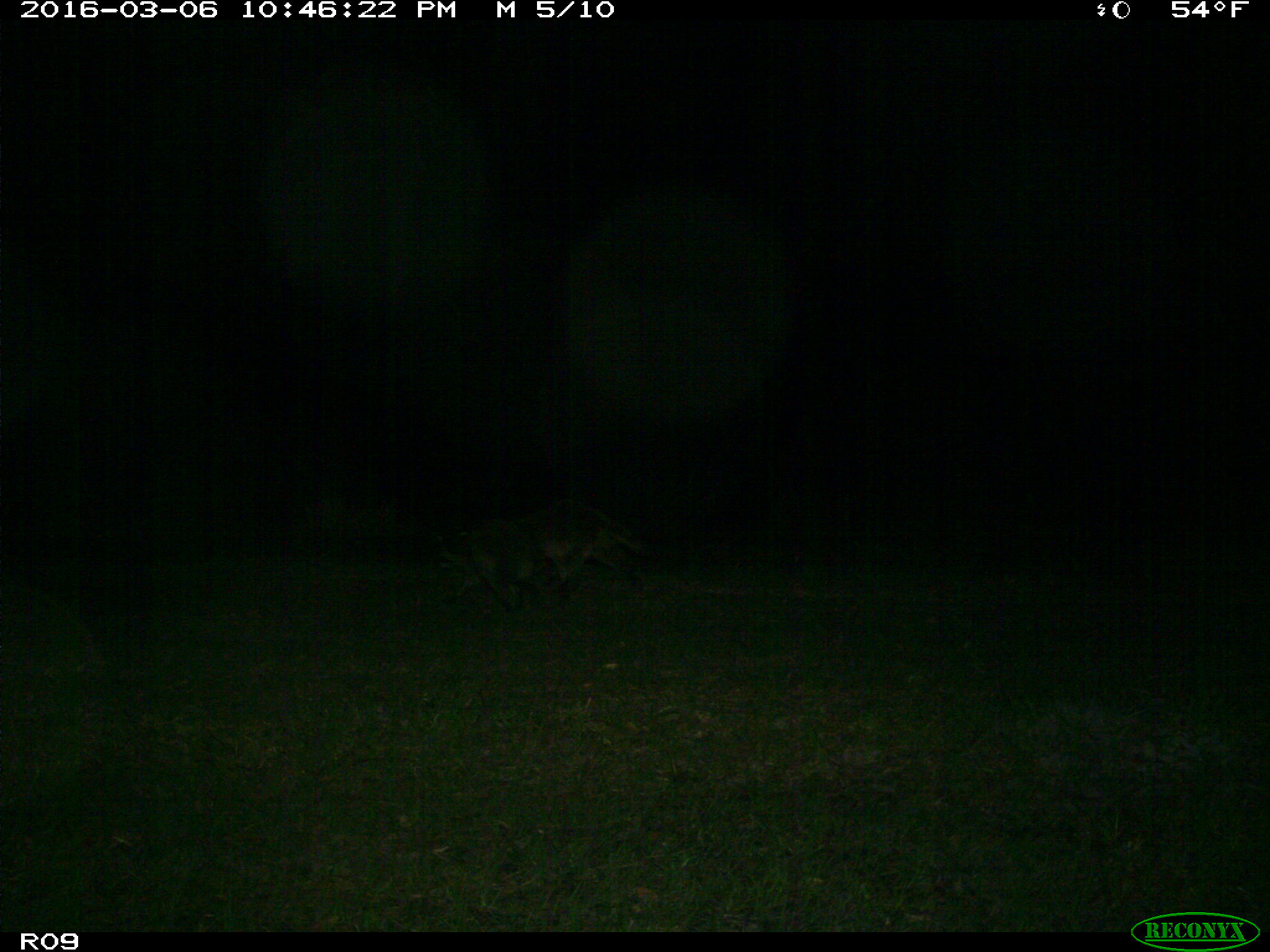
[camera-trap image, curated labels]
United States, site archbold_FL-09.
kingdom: Animalia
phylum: Chordata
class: Mammalia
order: Carnivora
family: Procyonidae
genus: Procyon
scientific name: Procyon lotor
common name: common raccoon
Procyon lotor (common raccoon).